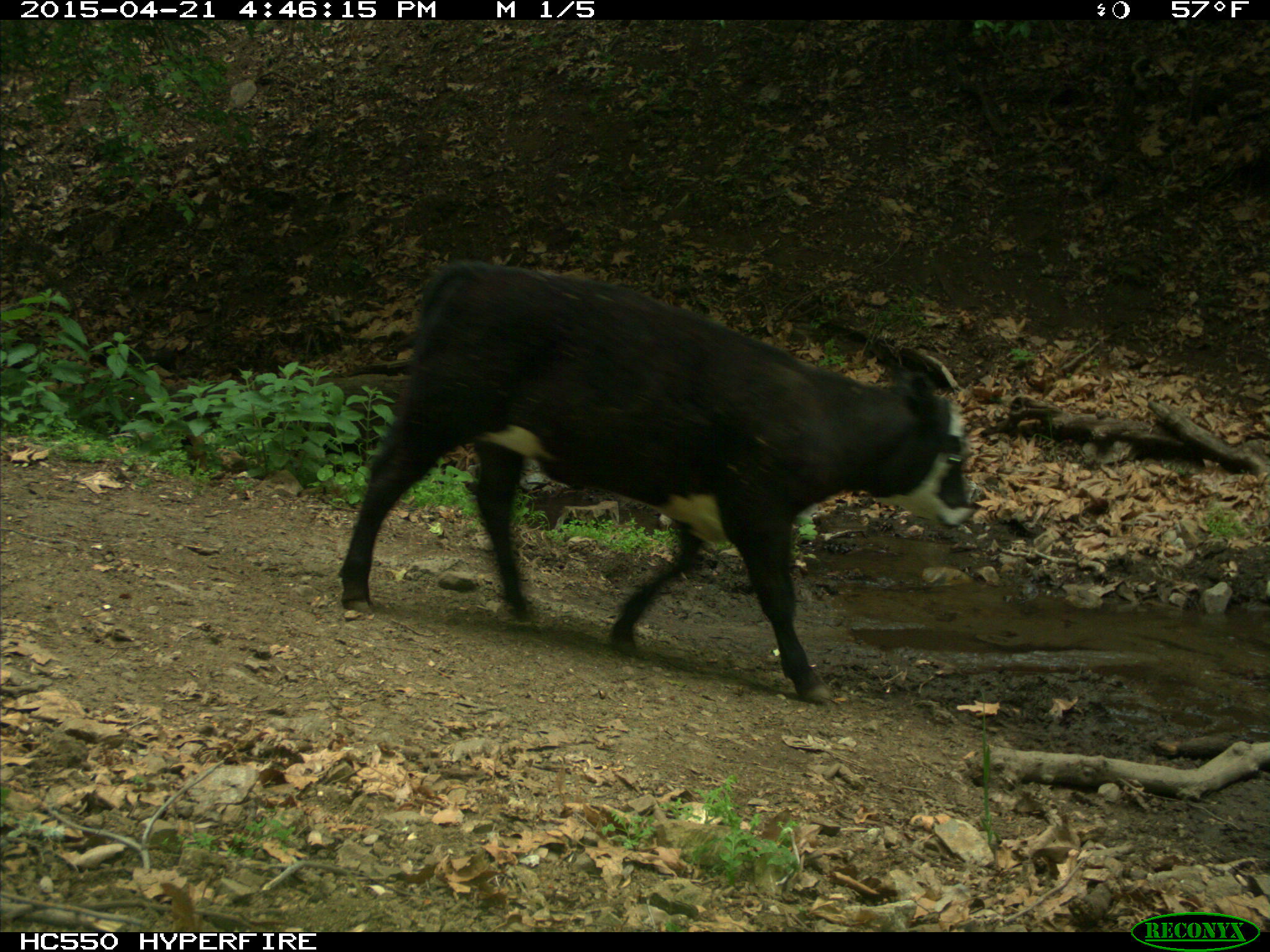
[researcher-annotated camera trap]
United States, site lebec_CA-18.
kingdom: Animalia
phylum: Chordata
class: Mammalia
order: Artiodactyla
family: Bovidae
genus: Bos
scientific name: Bos taurus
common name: domestic cow